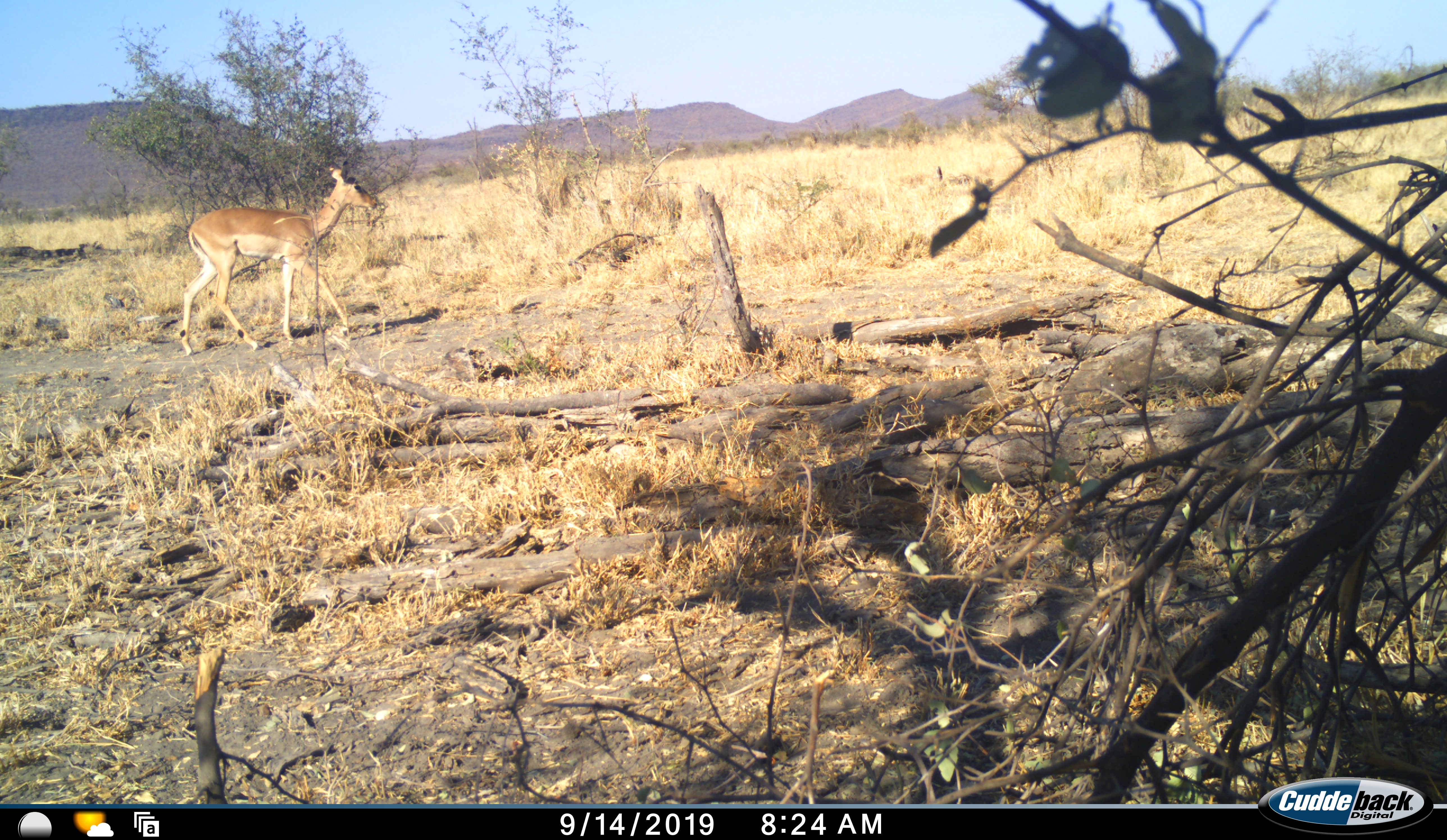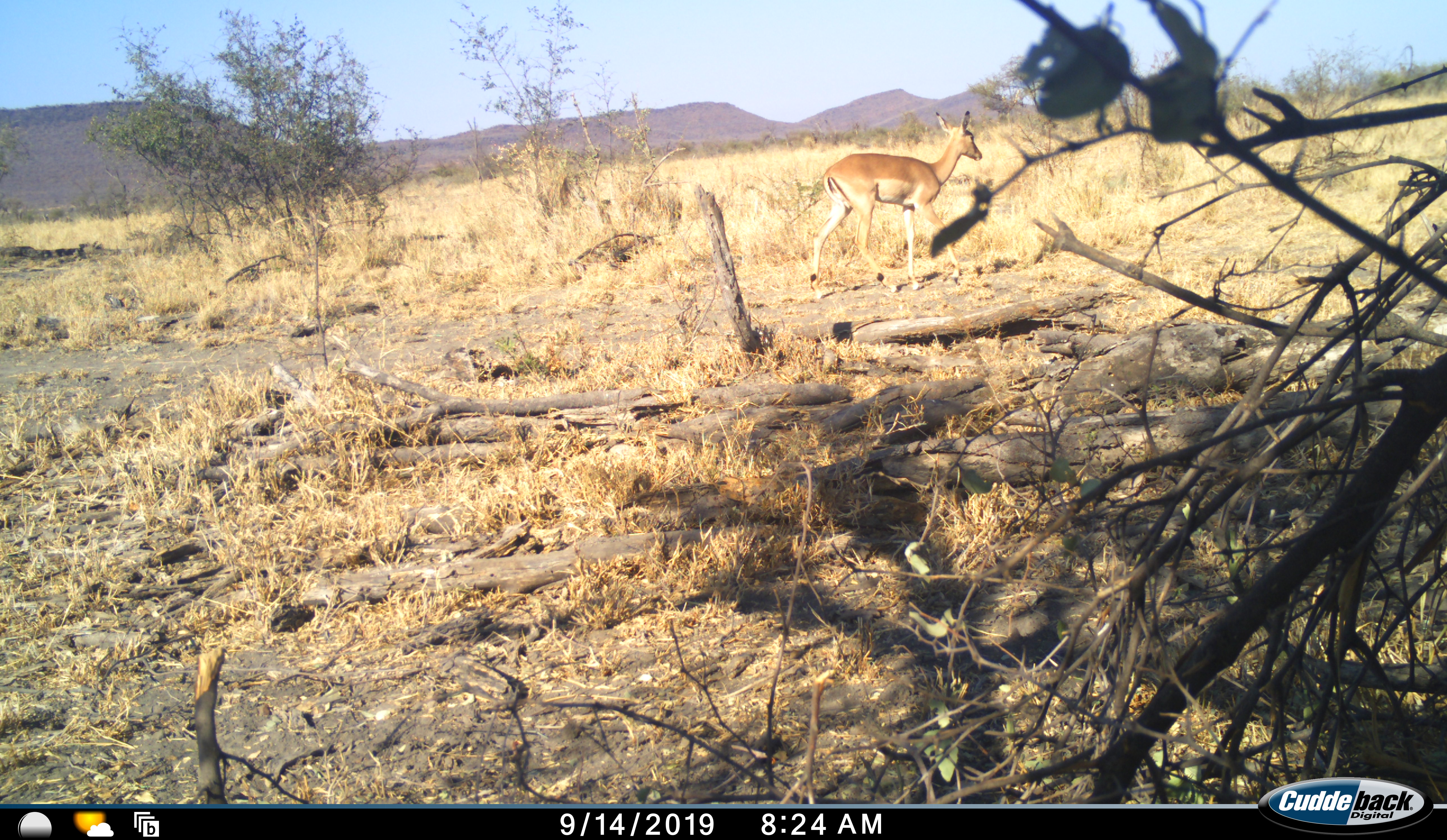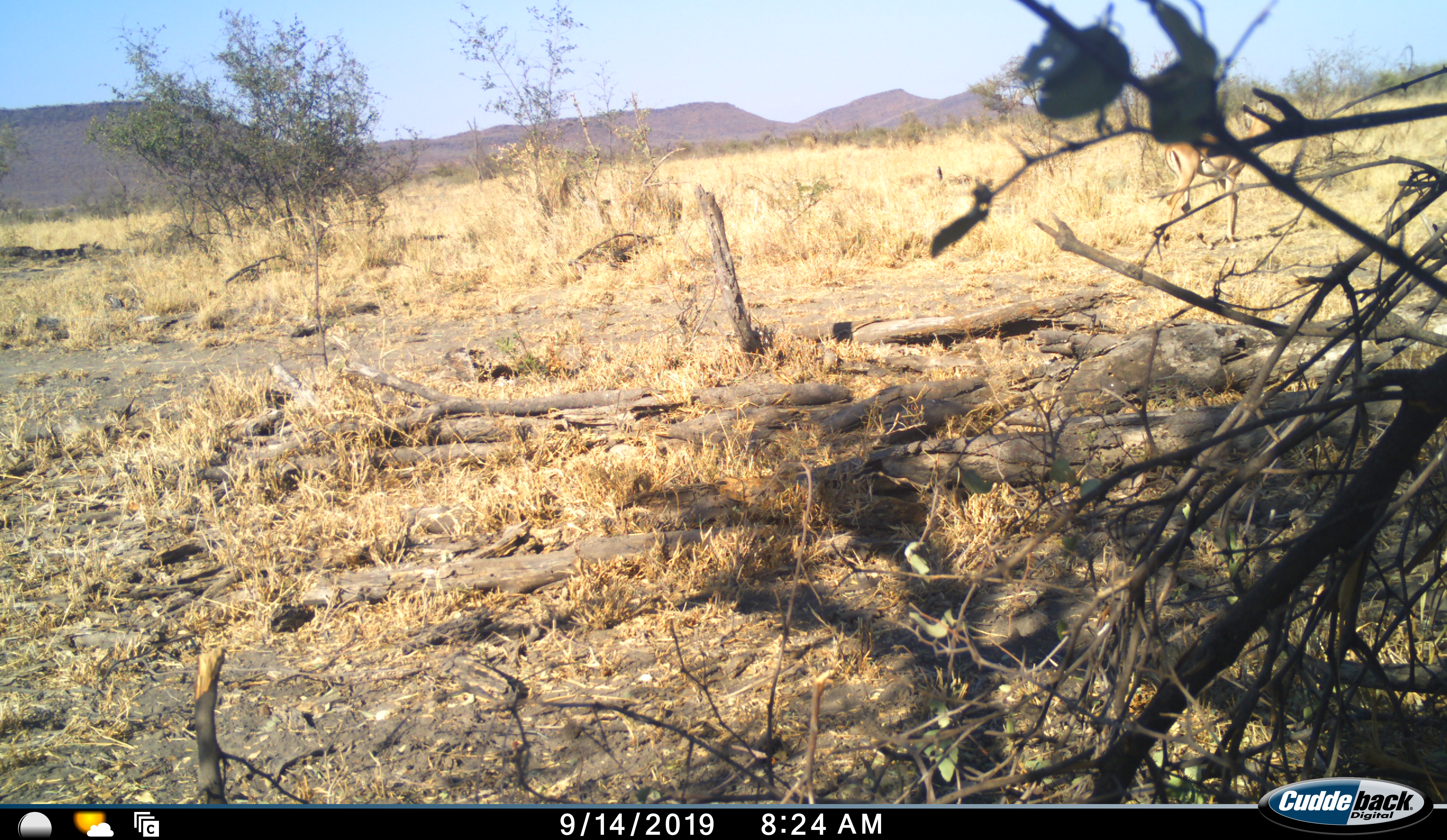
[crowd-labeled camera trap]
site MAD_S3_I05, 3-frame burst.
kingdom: Animalia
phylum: Chordata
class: Mammalia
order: Artiodactyla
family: Bovidae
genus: Aepyceros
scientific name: Aepyceros melampus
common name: impala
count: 1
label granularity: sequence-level